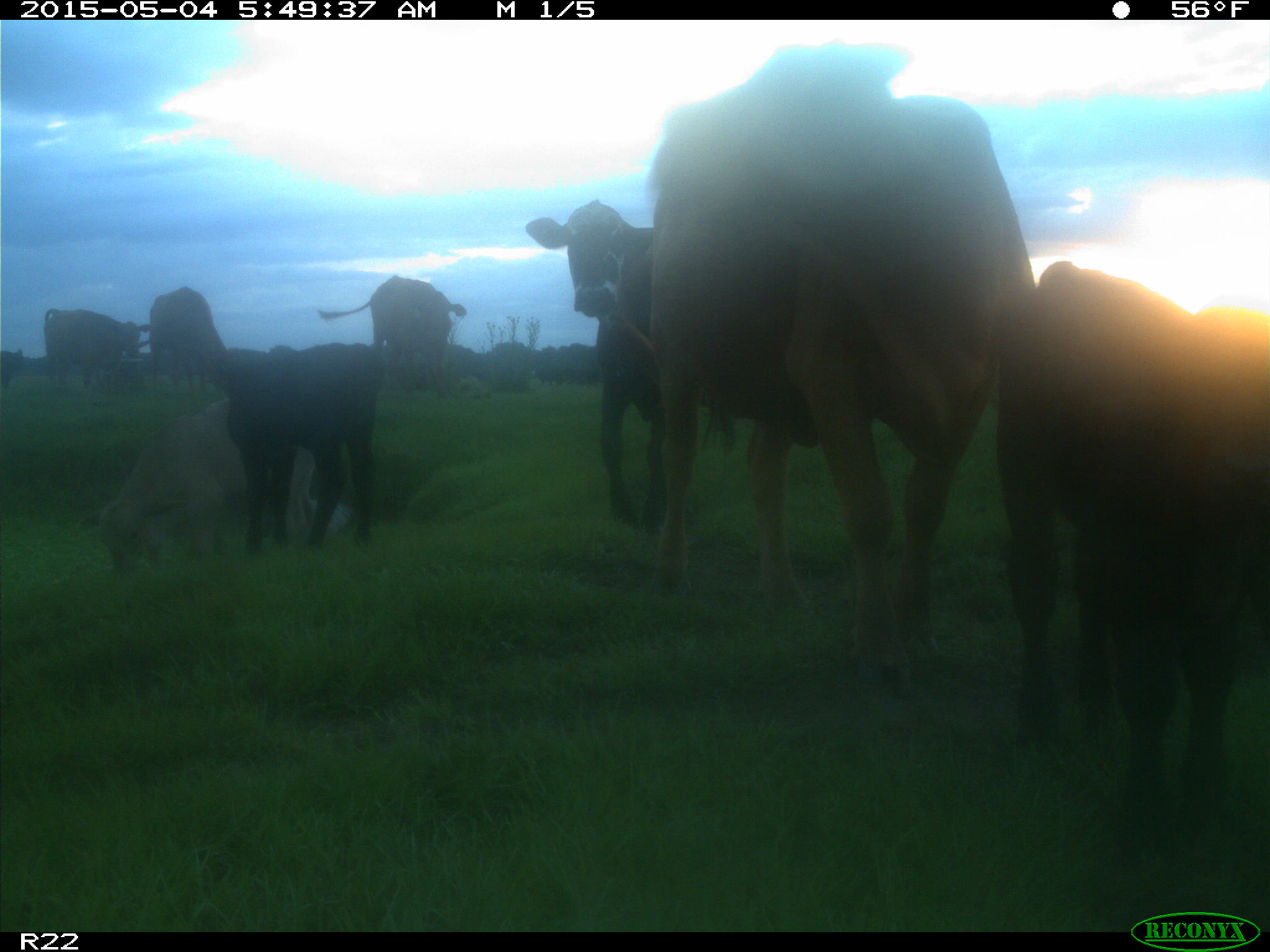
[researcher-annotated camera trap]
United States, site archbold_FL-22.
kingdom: Animalia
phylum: Chordata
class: Mammalia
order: Artiodactyla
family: Bovidae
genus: Bos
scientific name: Bos taurus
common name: domestic cow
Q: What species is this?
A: Bos taurus (domestic cow).